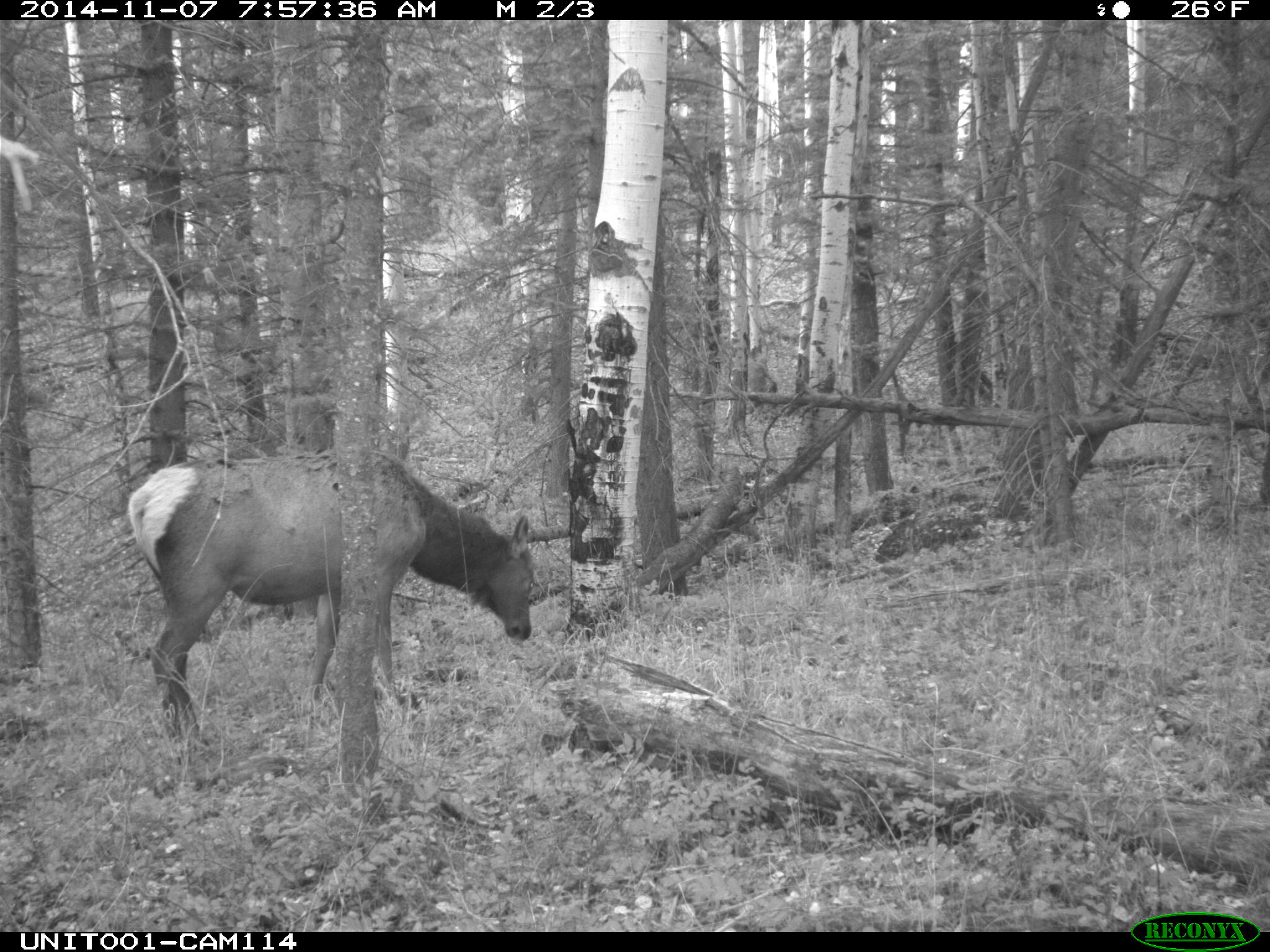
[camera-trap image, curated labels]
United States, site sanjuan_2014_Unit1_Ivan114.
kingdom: Animalia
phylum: Chordata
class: Mammalia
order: Artiodactyla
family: Cervidae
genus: Cervus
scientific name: Cervus elaphus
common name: red deer